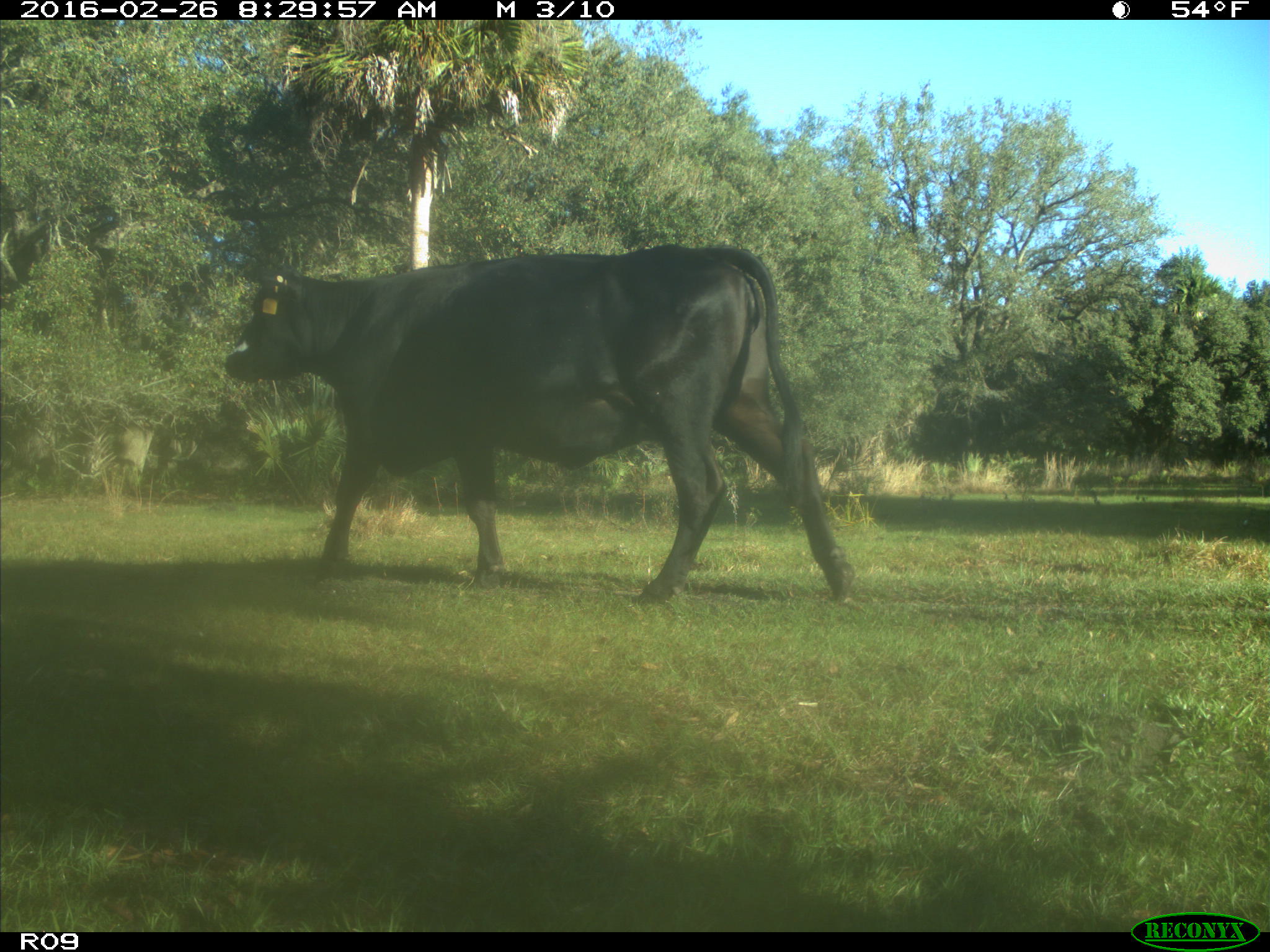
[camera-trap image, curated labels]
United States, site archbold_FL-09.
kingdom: Animalia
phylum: Chordata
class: Mammalia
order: Artiodactyla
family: Bovidae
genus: Bos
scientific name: Bos taurus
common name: domestic cow